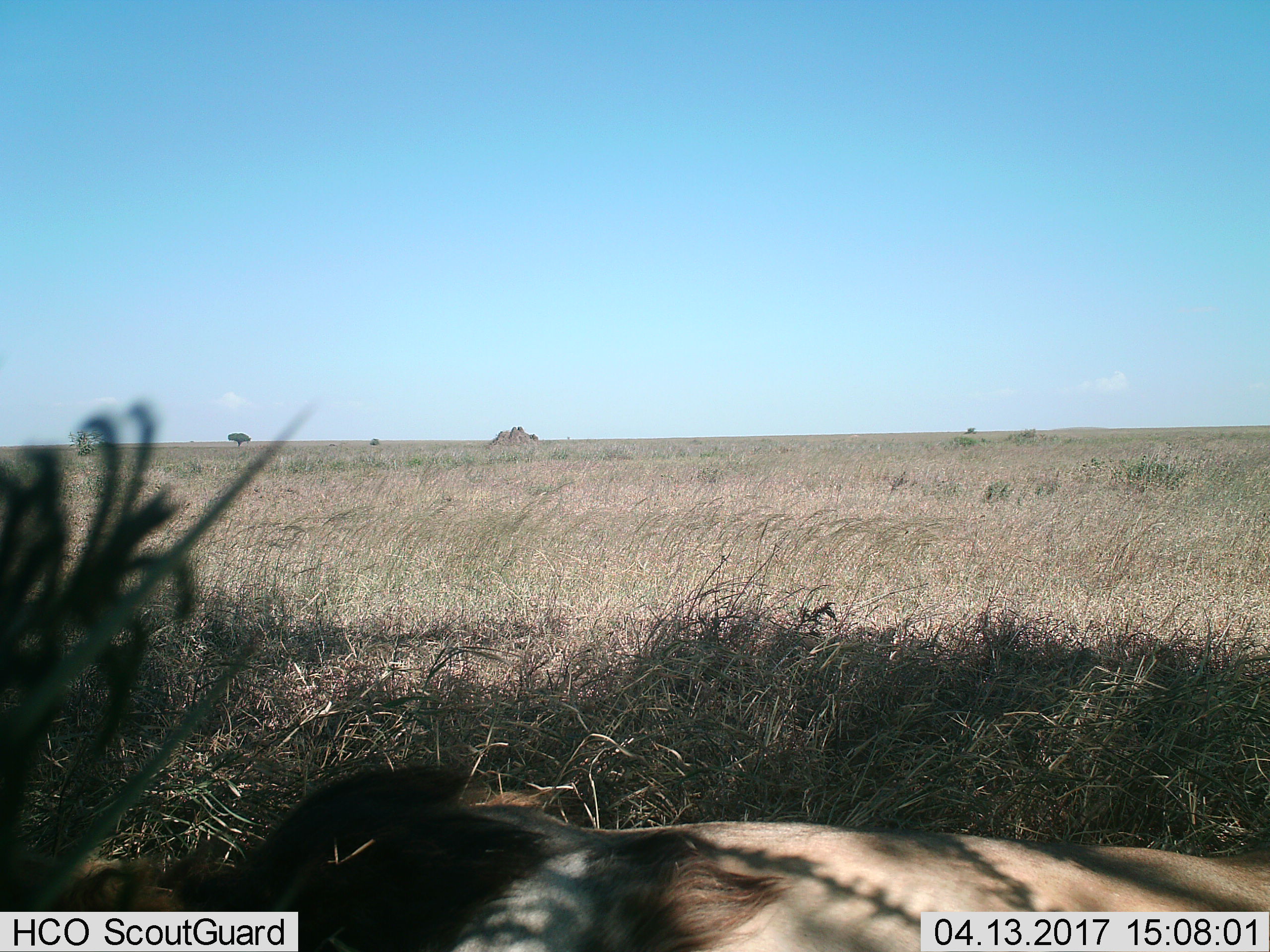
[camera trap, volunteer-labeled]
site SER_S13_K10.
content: unidentified animal